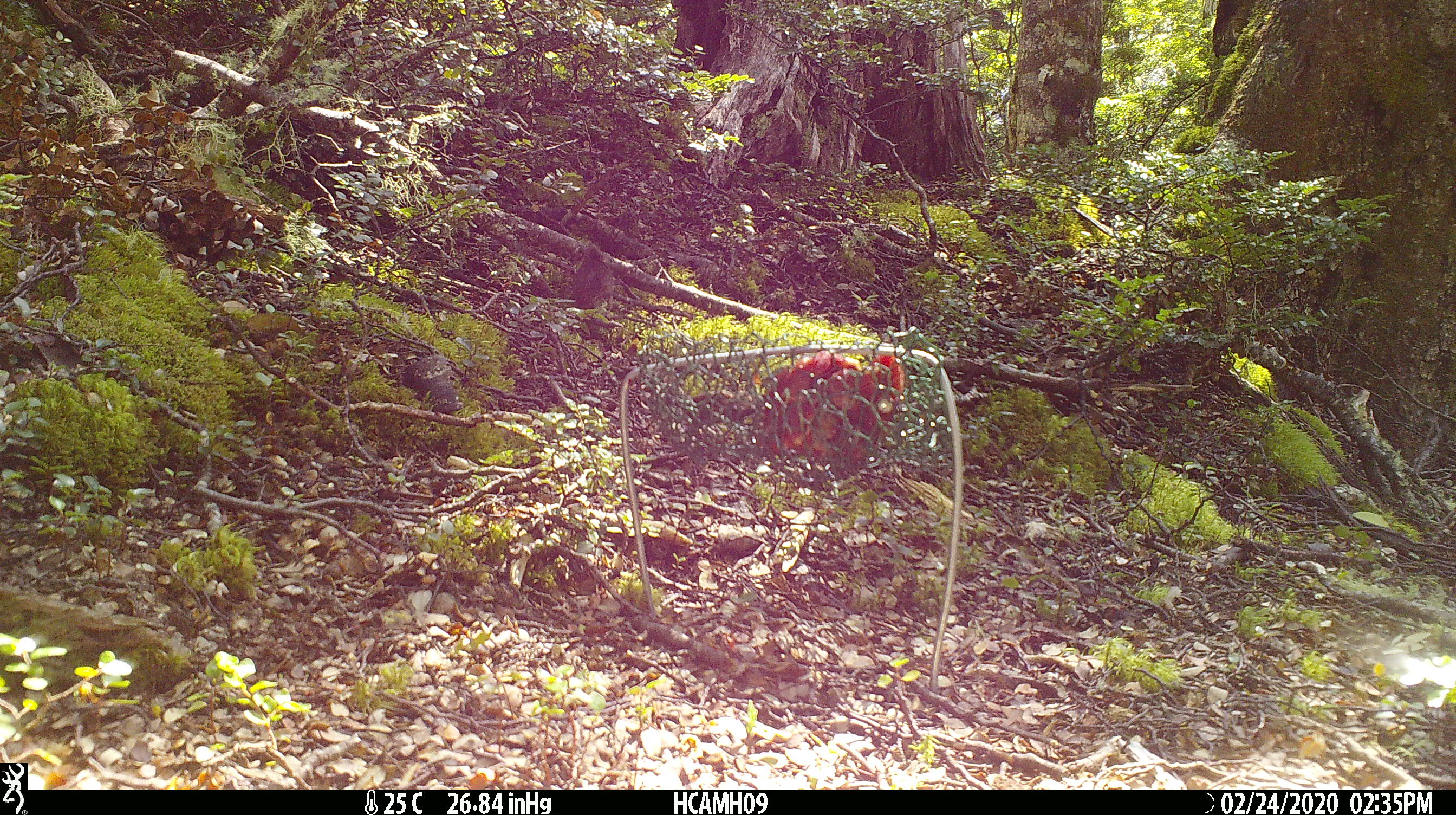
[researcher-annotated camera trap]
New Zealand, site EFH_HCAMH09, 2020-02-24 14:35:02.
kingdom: Animalia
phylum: Chordata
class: Mammalia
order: Rodentia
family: Muridae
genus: Mus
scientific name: Mus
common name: mouse